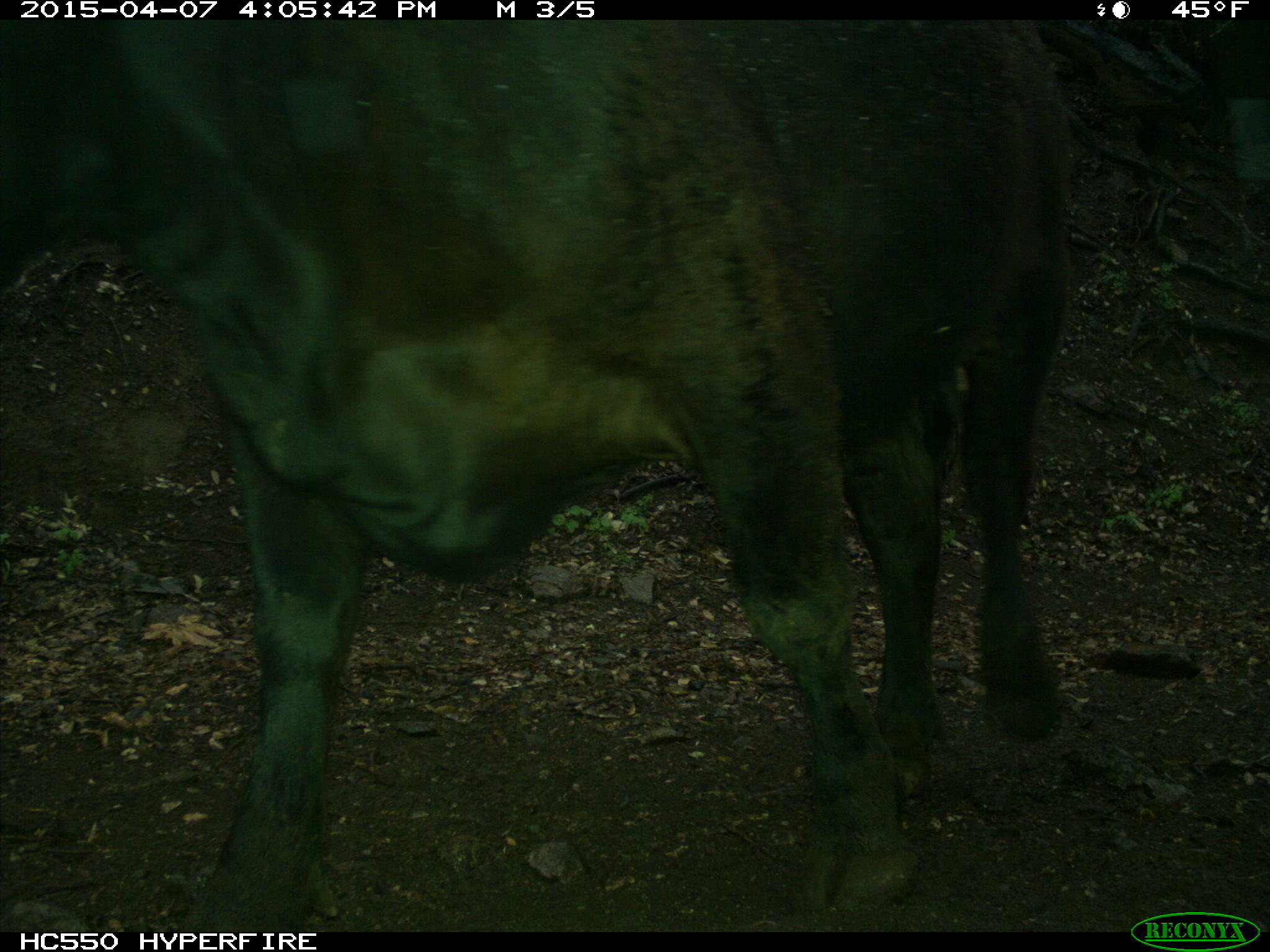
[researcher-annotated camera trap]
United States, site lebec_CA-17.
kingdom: Animalia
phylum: Chordata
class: Mammalia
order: Artiodactyla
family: Bovidae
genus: Bos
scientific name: Bos taurus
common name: domestic cow